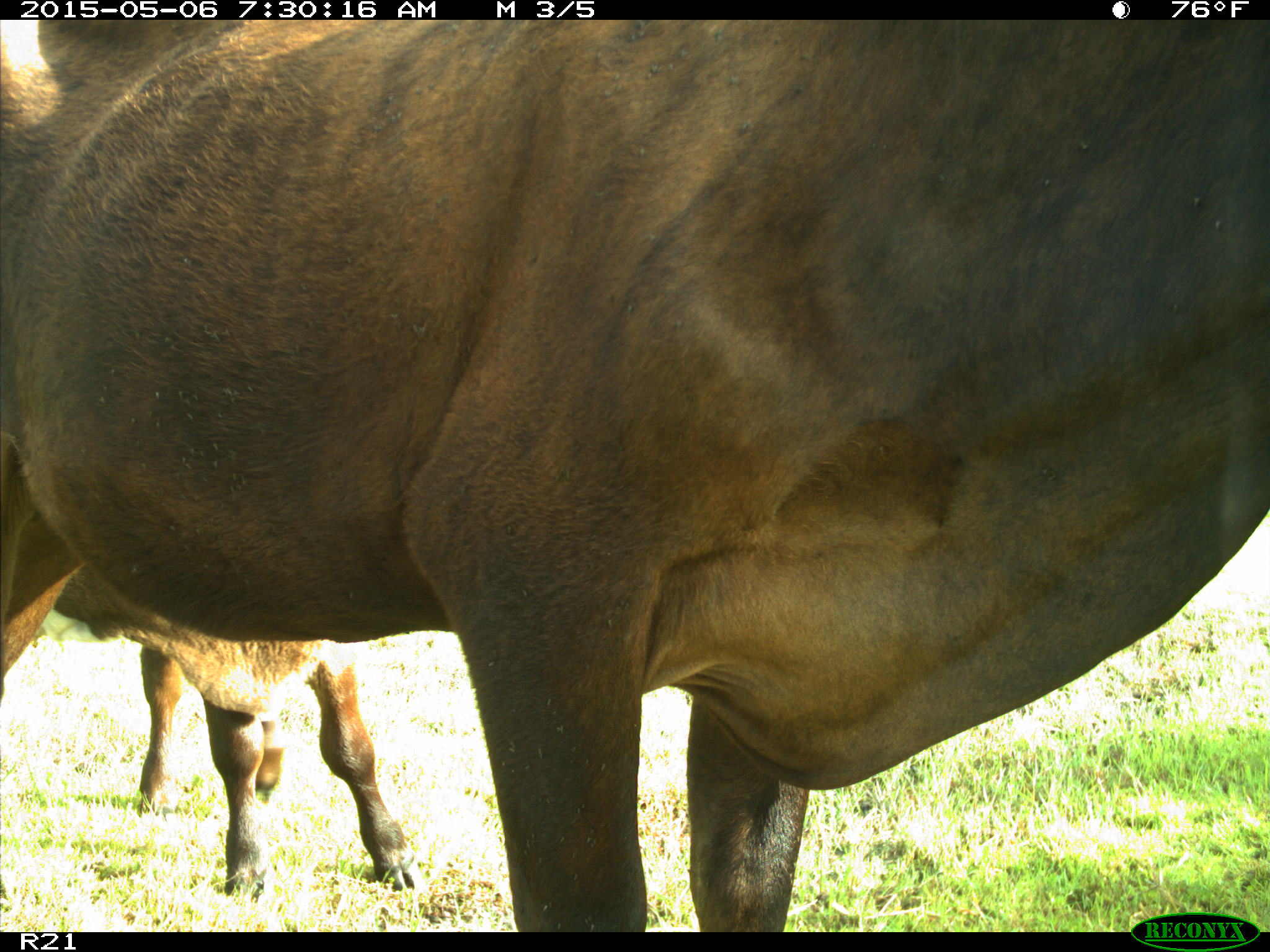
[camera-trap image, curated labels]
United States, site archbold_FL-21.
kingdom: Animalia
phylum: Chordata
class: Mammalia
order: Artiodactyla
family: Bovidae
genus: Bos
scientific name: Bos taurus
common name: domestic cow